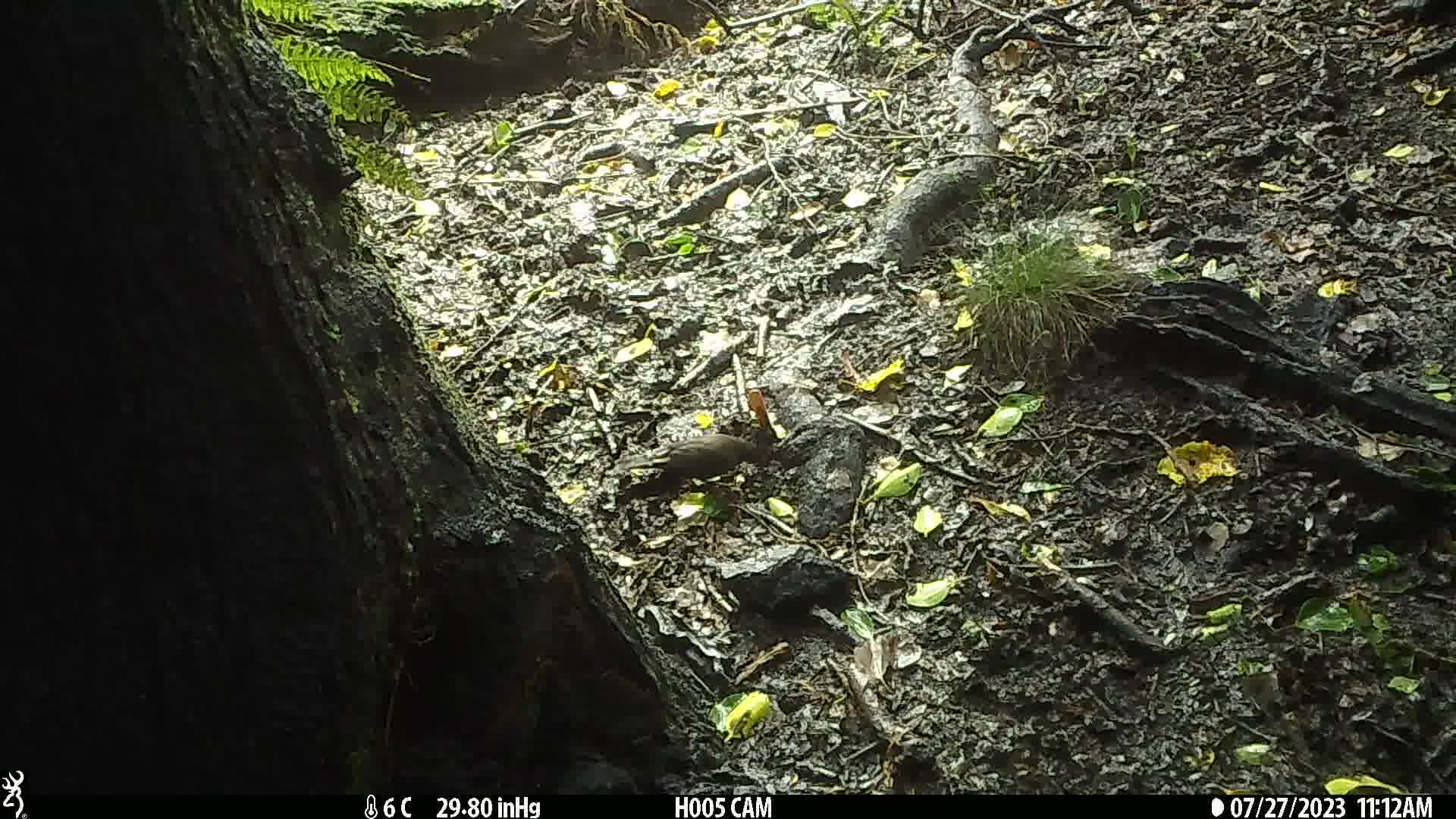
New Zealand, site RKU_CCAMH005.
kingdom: Animalia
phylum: Chordata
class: Aves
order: Passeriformes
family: Turdidae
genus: Turdus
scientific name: Turdus merula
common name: eurasian blackbird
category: blackbird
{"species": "blackbird (eurasian blackbird) (Turdus merula)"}